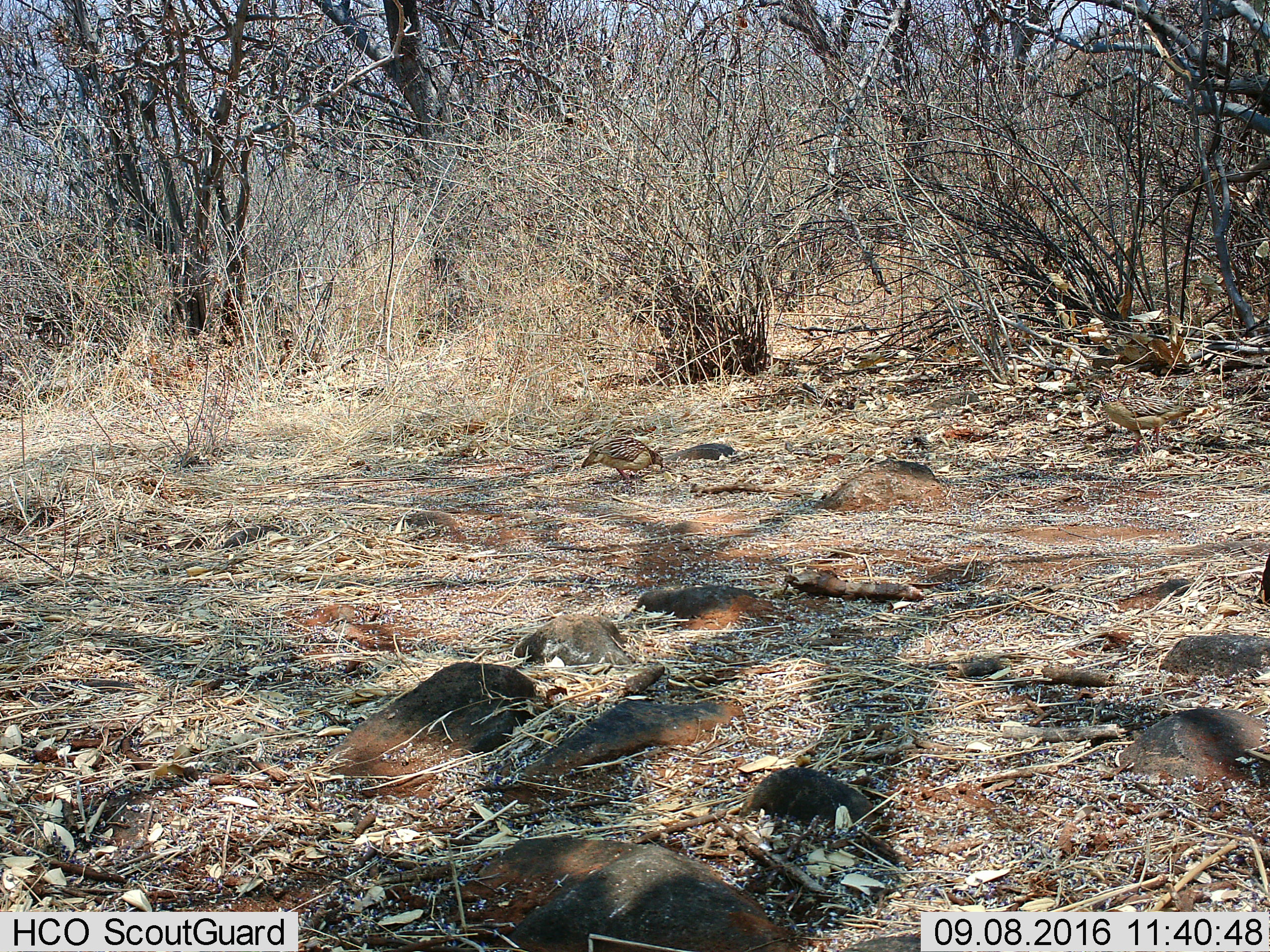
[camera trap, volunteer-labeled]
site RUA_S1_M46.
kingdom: Animalia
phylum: Chordata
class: Aves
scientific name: Aves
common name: bird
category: birdother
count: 2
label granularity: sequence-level